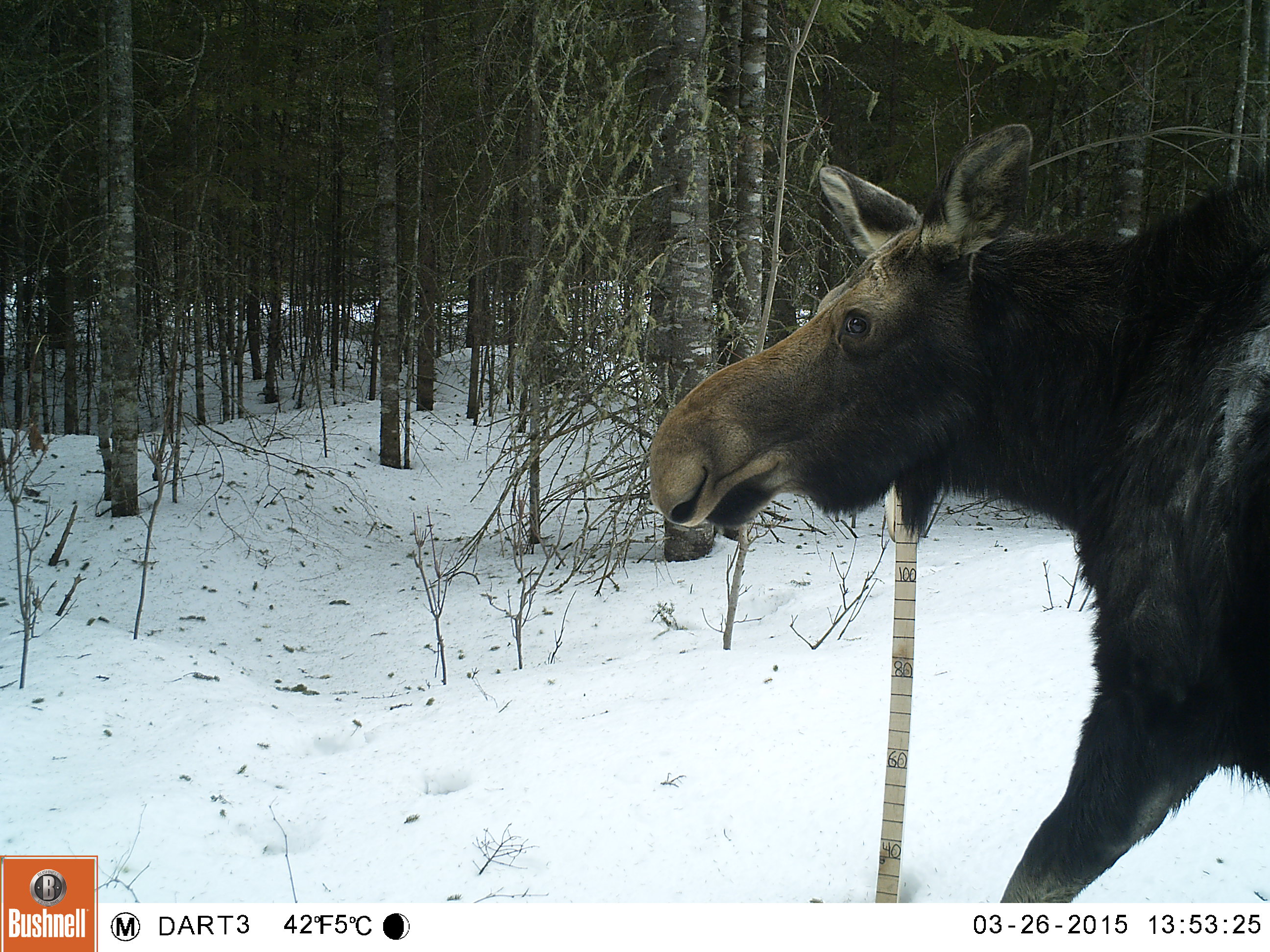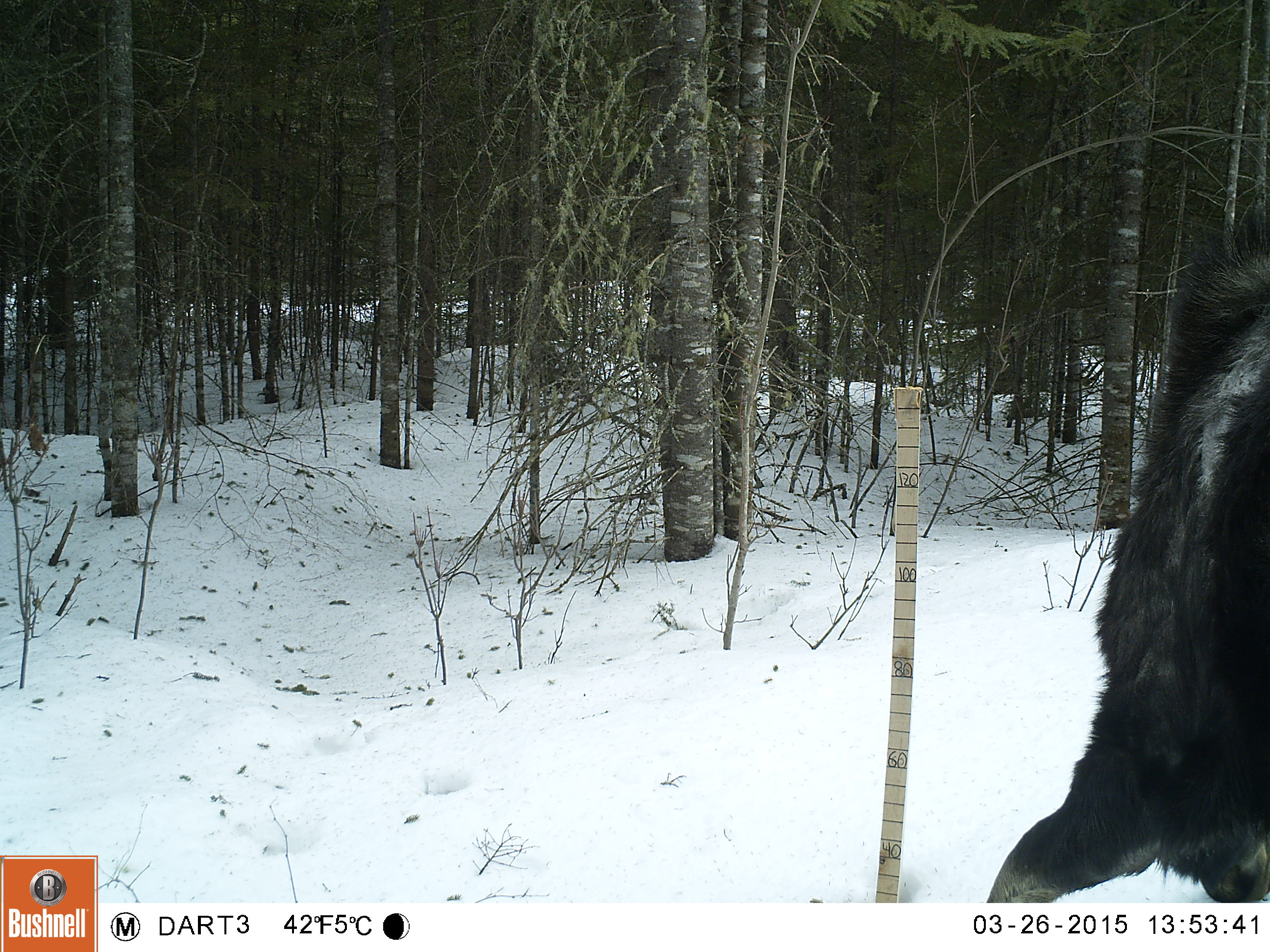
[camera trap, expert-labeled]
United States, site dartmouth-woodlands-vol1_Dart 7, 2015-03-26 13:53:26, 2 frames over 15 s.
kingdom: Animalia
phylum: Chordata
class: Mammalia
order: Artiodactyla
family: Cervidae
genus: Alces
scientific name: Alces alces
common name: moose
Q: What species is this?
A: Moose (Alces alces).